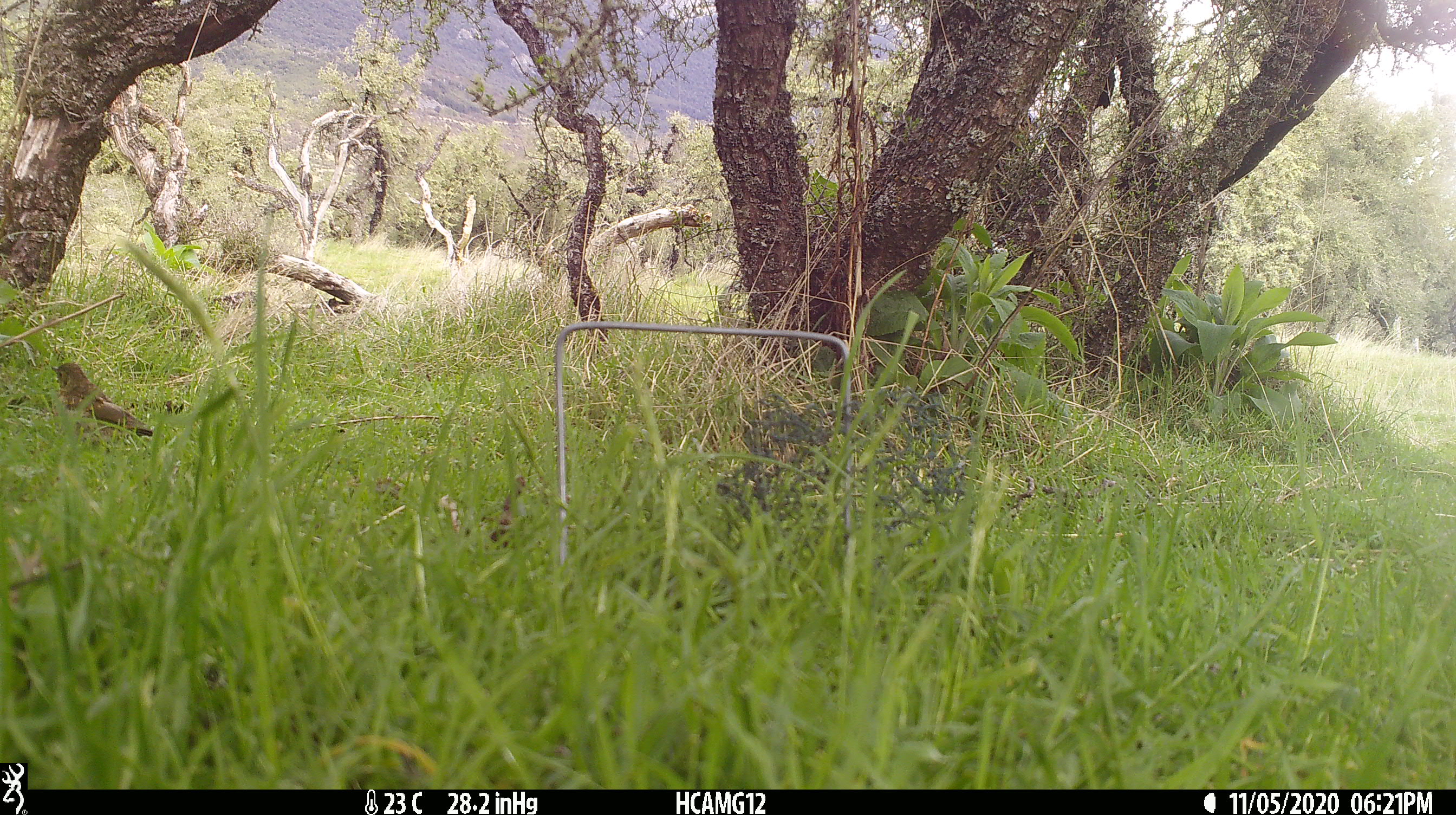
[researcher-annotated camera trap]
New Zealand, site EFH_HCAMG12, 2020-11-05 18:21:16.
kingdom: Animalia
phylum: Chordata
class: Aves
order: Passeriformes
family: Turdidae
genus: Turdus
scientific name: Turdus philomelos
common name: song thrush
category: thrush